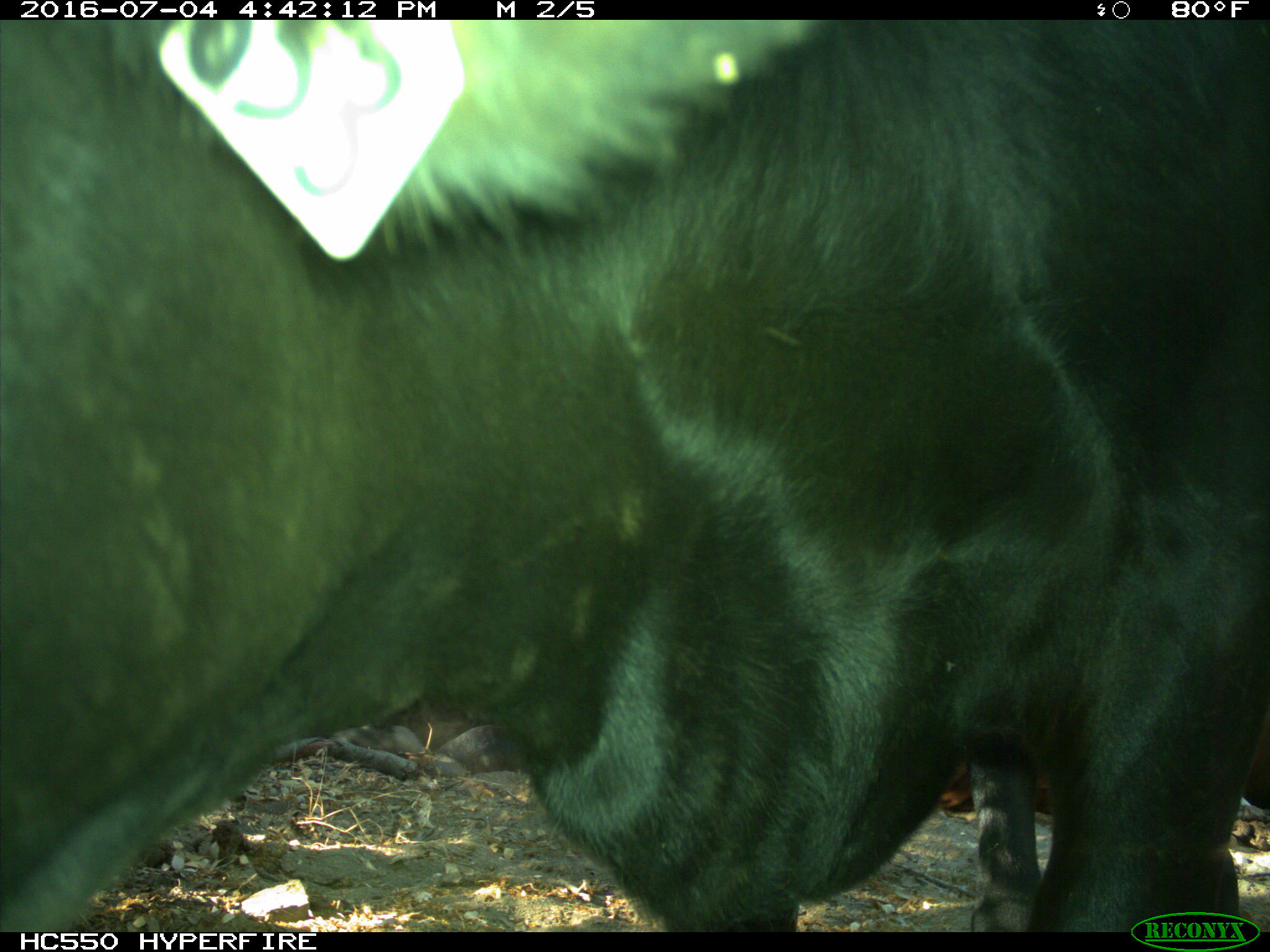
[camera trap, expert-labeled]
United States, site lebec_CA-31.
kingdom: Animalia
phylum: Chordata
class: Mammalia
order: Artiodactyla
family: Bovidae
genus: Bos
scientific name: Bos taurus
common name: domestic cow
Bos taurus (domestic cow).